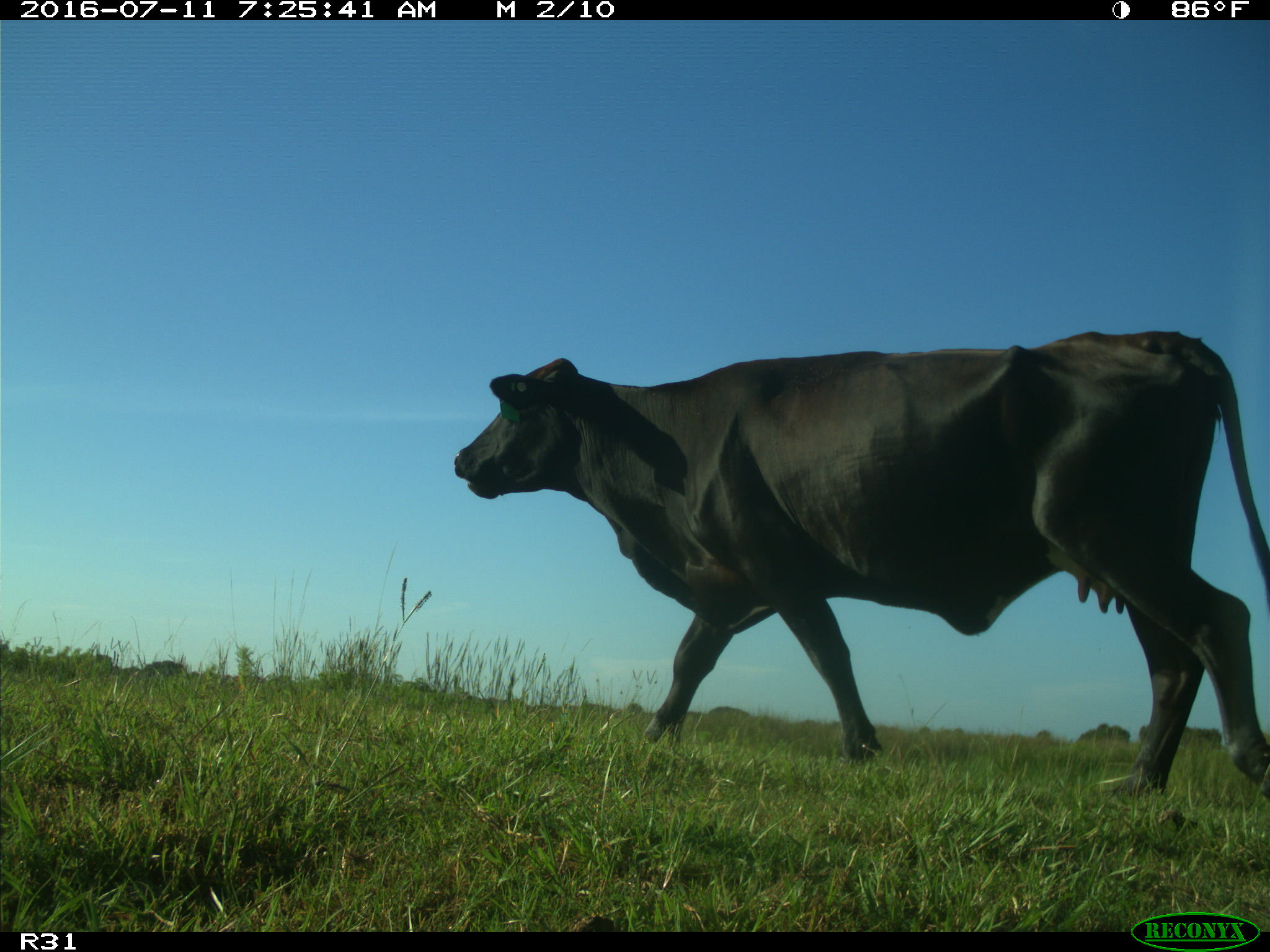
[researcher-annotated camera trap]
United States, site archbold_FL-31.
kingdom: Animalia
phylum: Chordata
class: Mammalia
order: Artiodactyla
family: Bovidae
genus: Bos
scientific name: Bos taurus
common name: domestic cow